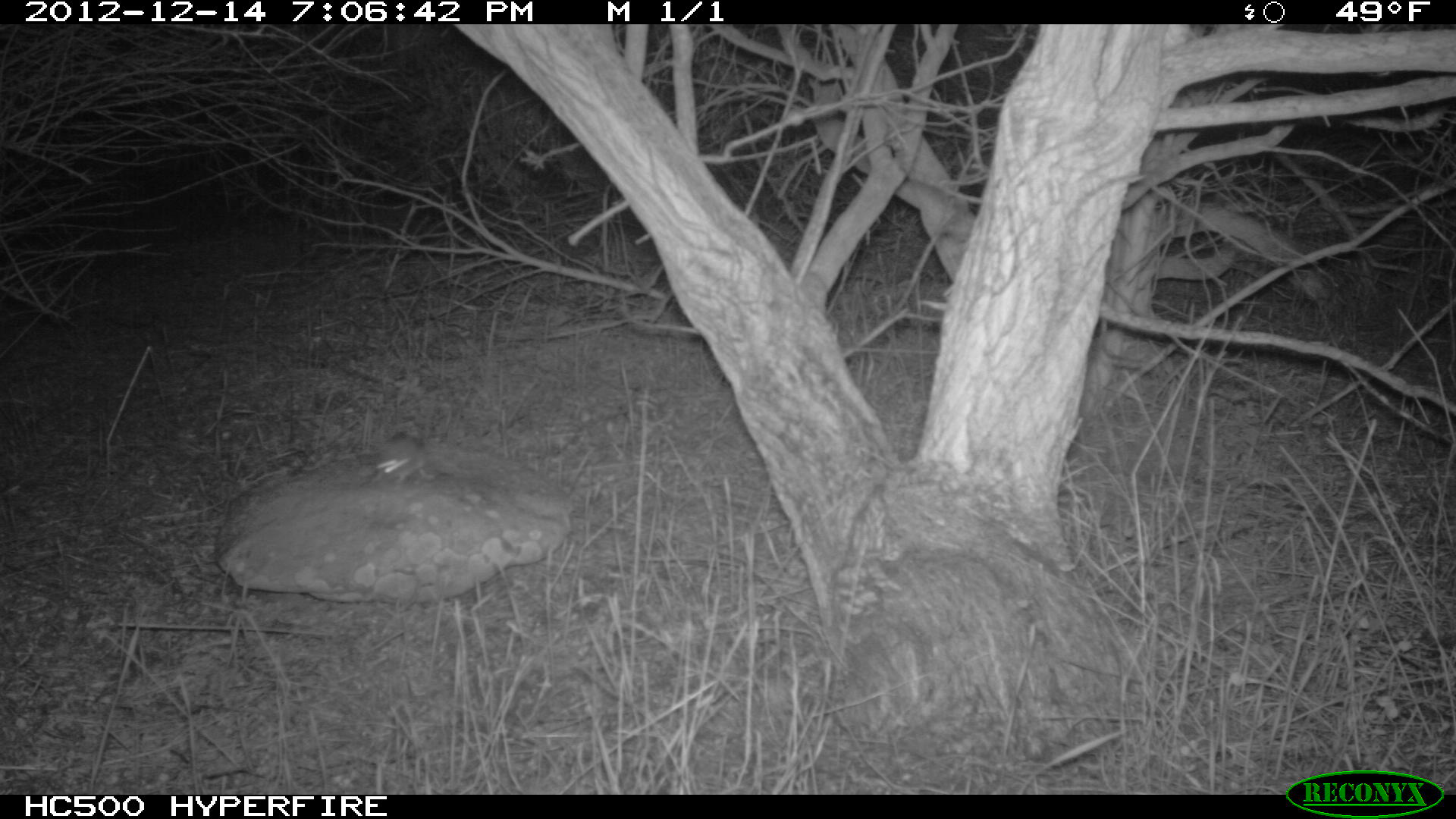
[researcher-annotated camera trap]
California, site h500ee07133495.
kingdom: Animalia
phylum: Chordata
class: Mammalia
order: Rodentia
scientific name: Rodentia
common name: rodent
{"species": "rodent (Rodentia)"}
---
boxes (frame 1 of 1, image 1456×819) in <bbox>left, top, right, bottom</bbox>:
rodent: <bbox>365, 437, 435, 490</bbox>